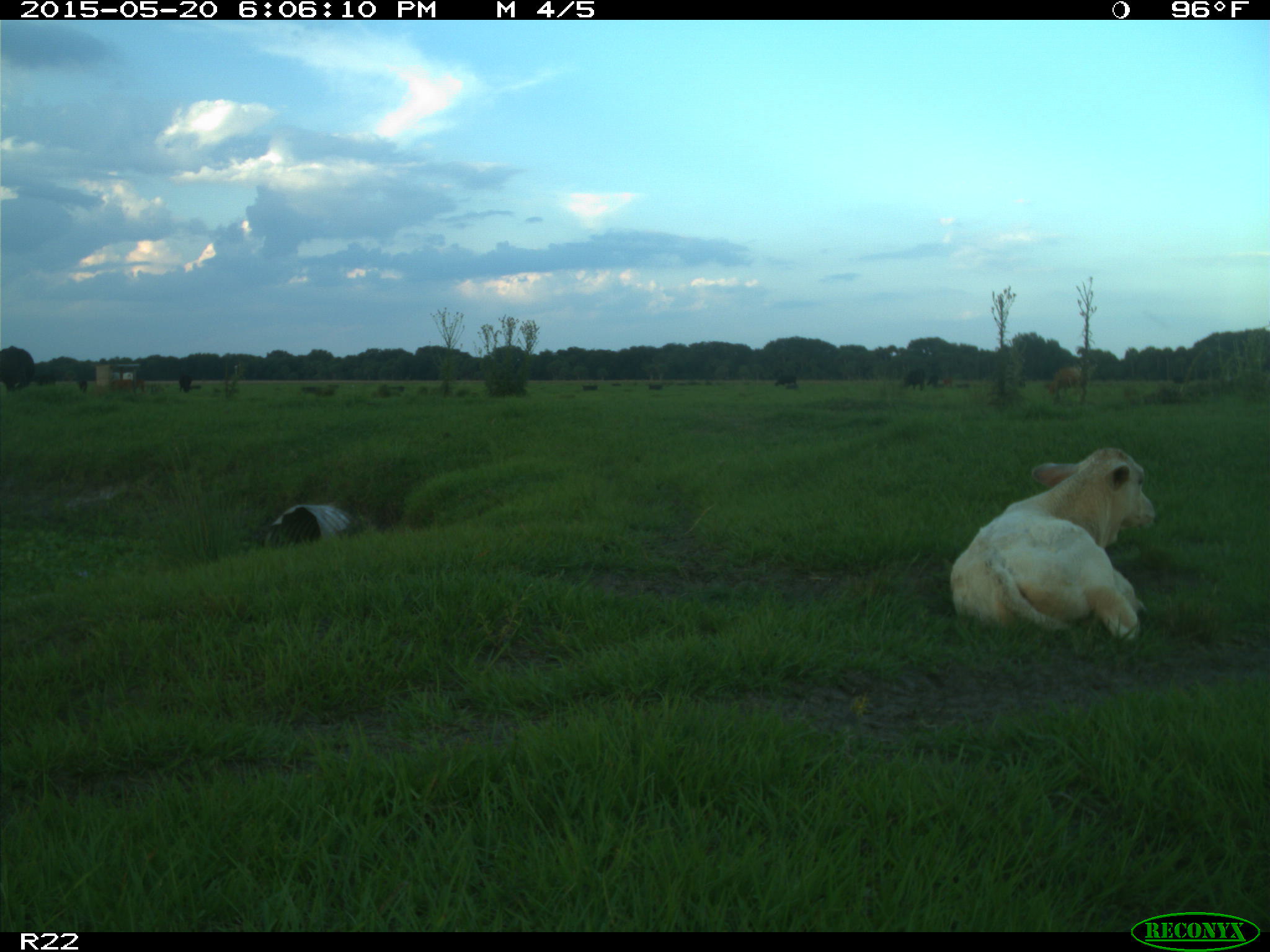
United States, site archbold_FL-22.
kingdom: Animalia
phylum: Chordata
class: Mammalia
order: Artiodactyla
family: Bovidae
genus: Bos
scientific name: Bos taurus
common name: domestic cow